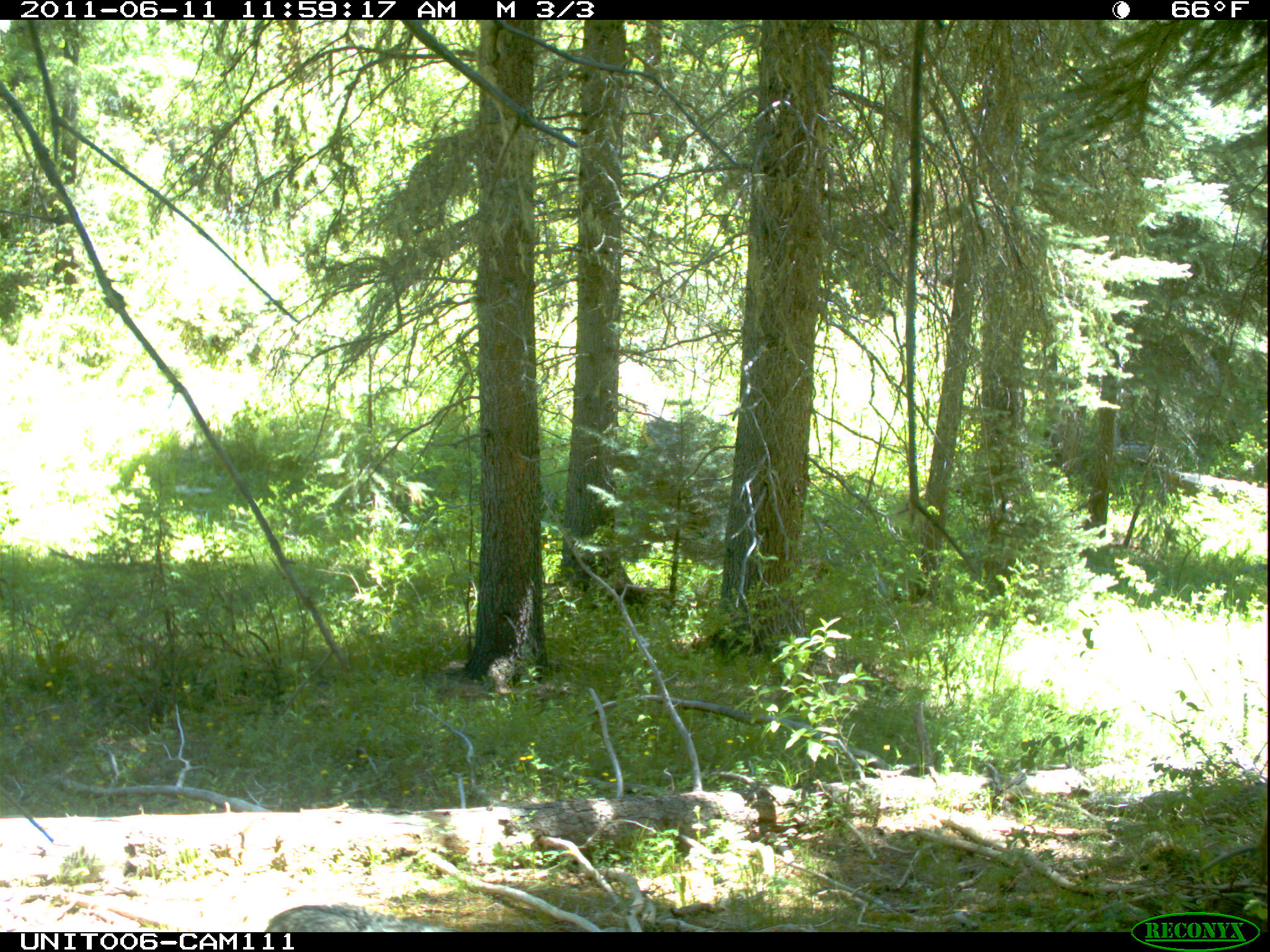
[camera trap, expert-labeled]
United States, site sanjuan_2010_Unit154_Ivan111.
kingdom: Animalia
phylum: Chordata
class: Mammalia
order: Carnivora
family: Canidae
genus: Canis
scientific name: Canis latrans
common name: coyote